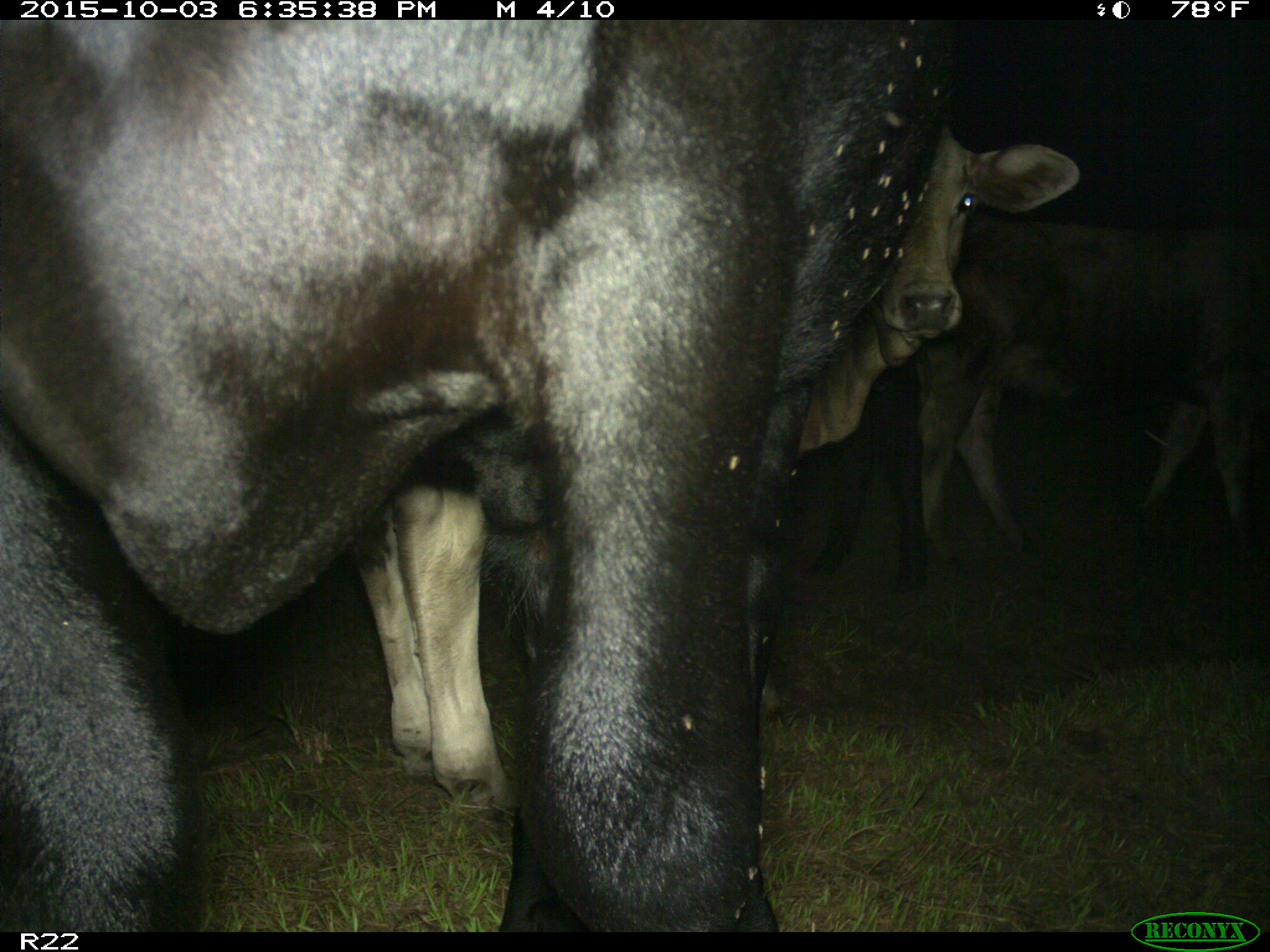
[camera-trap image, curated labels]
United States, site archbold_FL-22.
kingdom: Animalia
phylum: Chordata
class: Mammalia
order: Artiodactyla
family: Bovidae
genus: Bos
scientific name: Bos taurus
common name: domestic cow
Bos taurus (domestic cow).